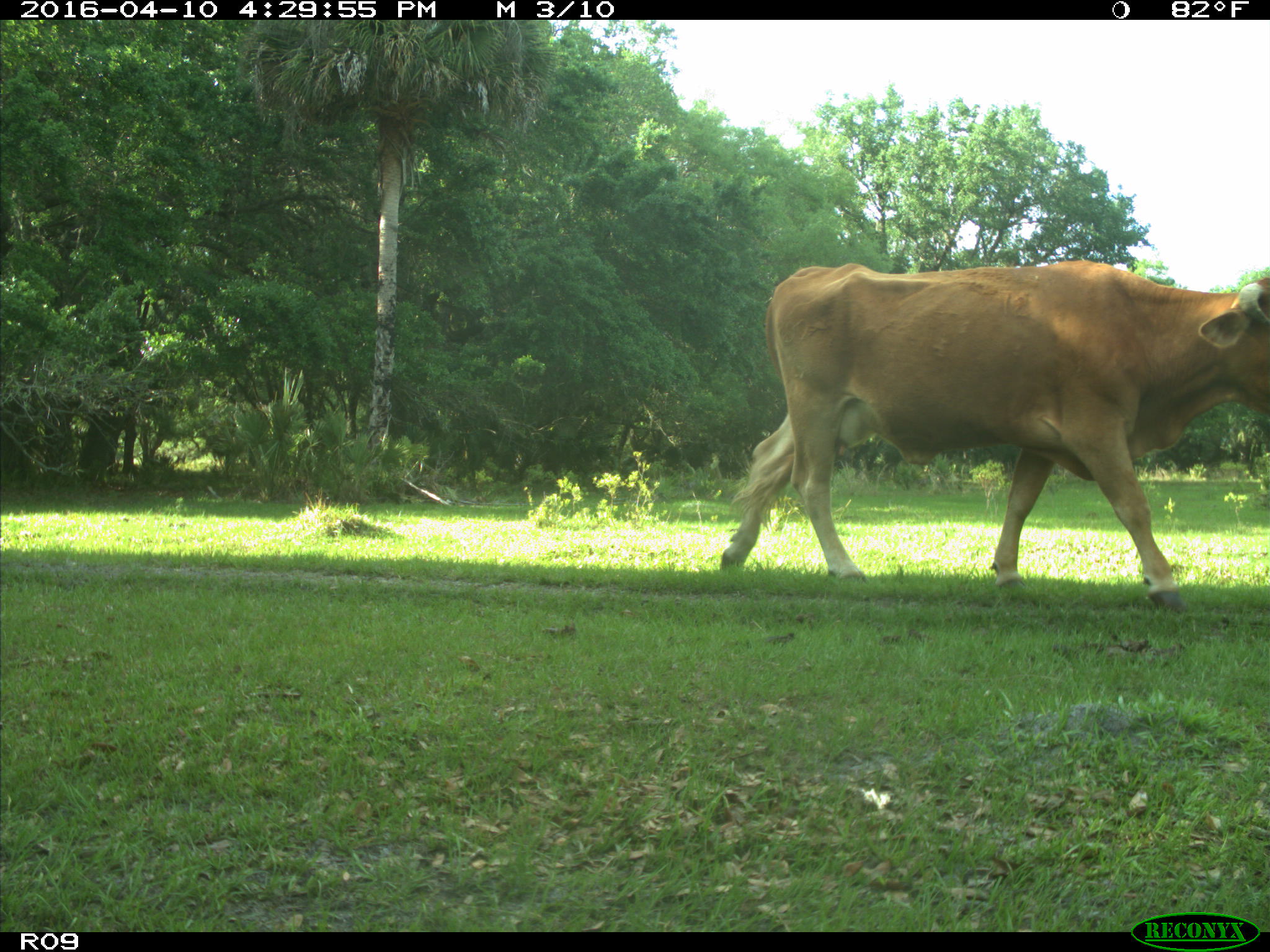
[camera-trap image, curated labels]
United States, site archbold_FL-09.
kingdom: Animalia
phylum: Chordata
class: Mammalia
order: Artiodactyla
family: Bovidae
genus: Bos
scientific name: Bos taurus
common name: domestic cow